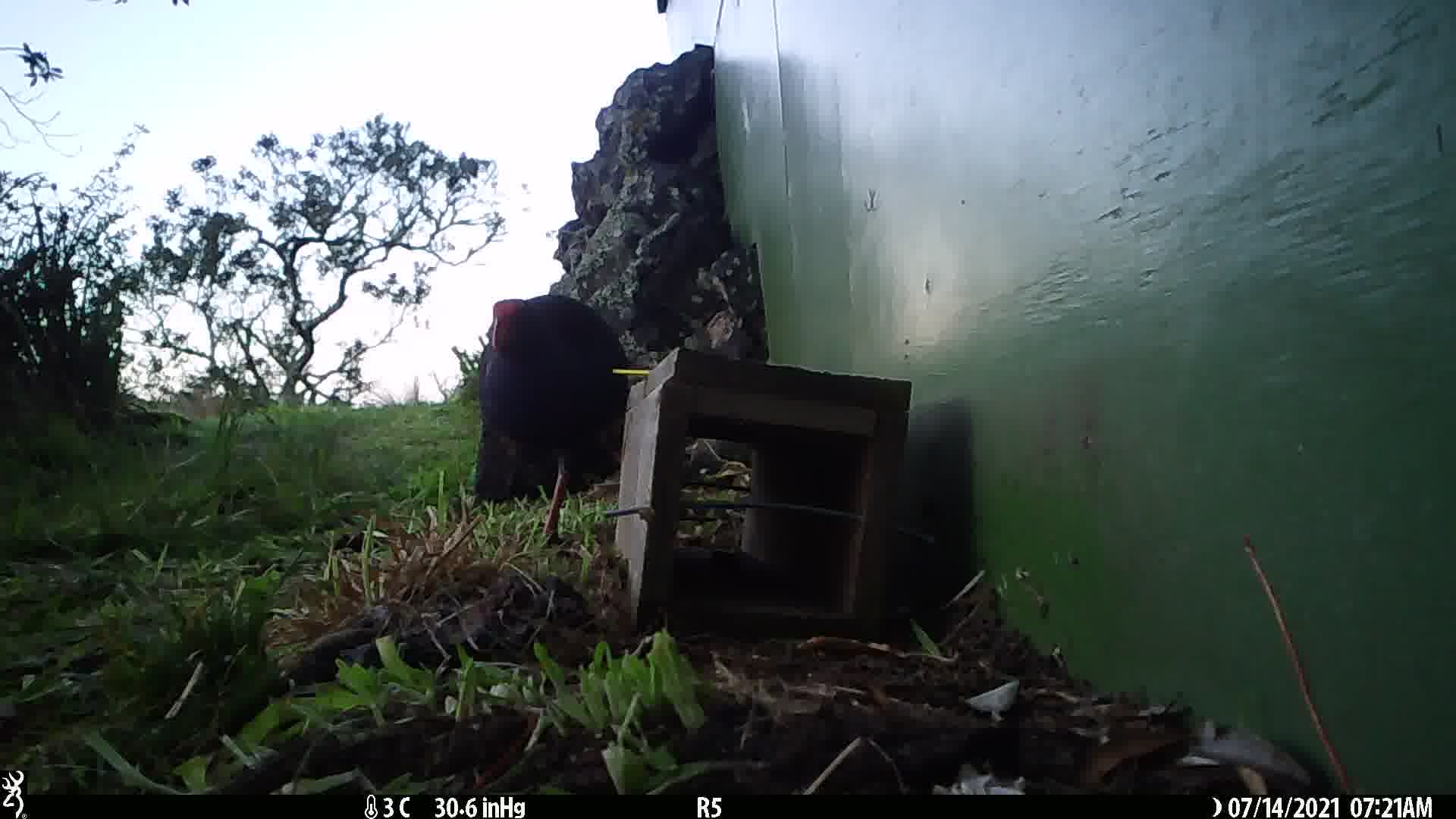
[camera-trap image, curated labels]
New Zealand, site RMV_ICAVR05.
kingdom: Animalia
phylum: Chordata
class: Aves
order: Gruiformes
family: Rallidae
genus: Porphyrio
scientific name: Porphyrio melanotus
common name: australasian swamphen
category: pukeko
Pukeko (australasian swamphen) (Porphyrio melanotus).